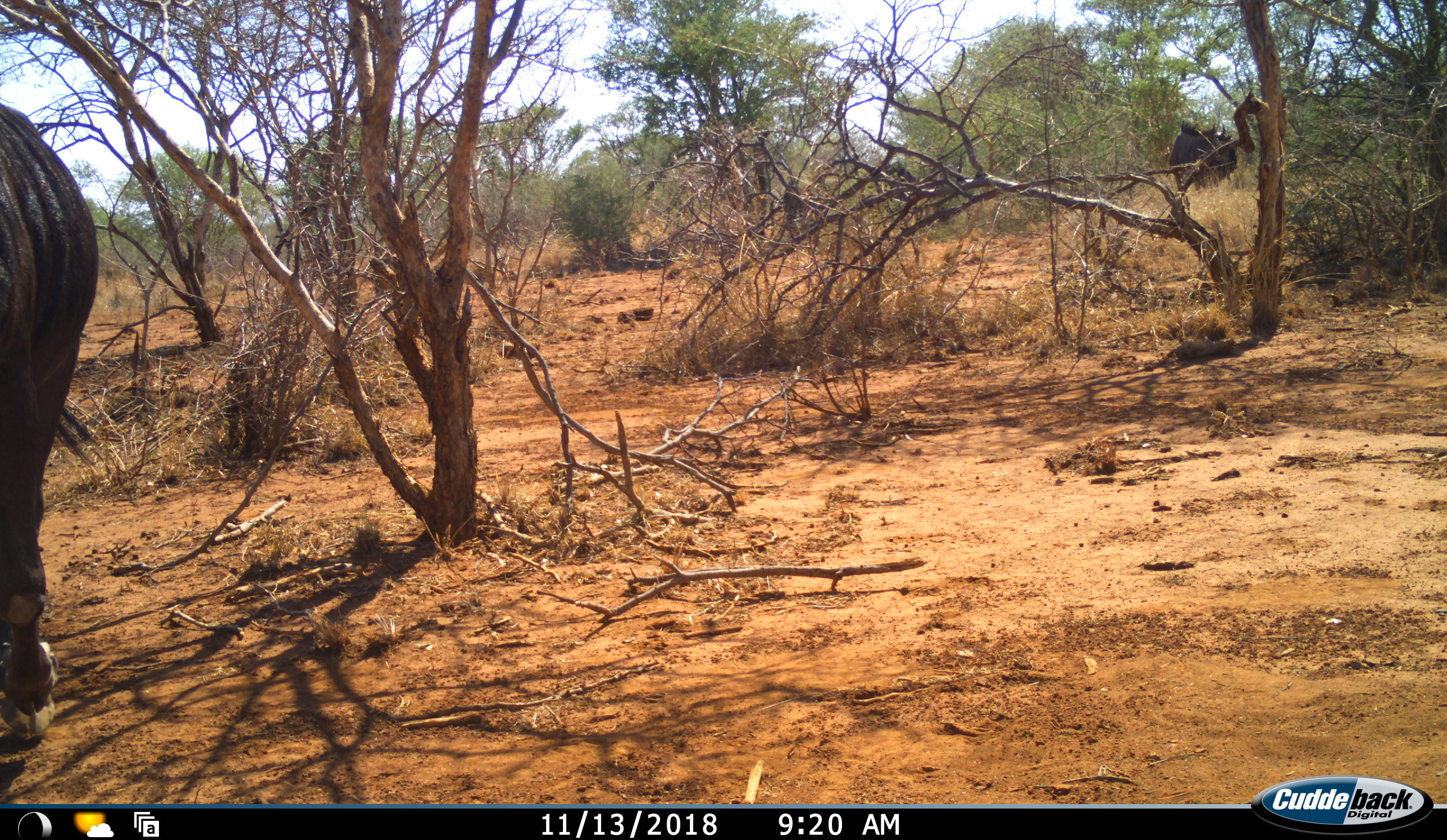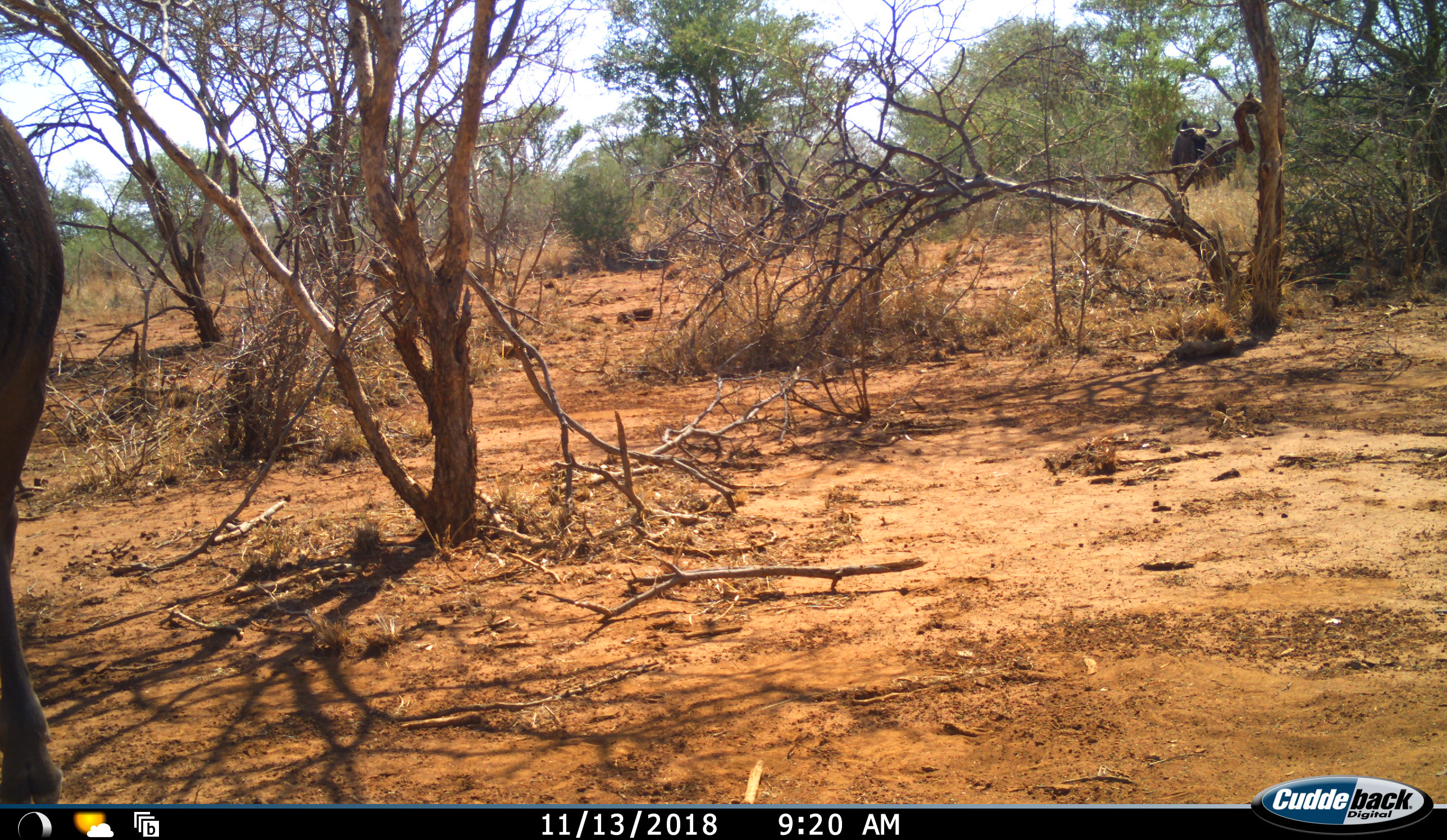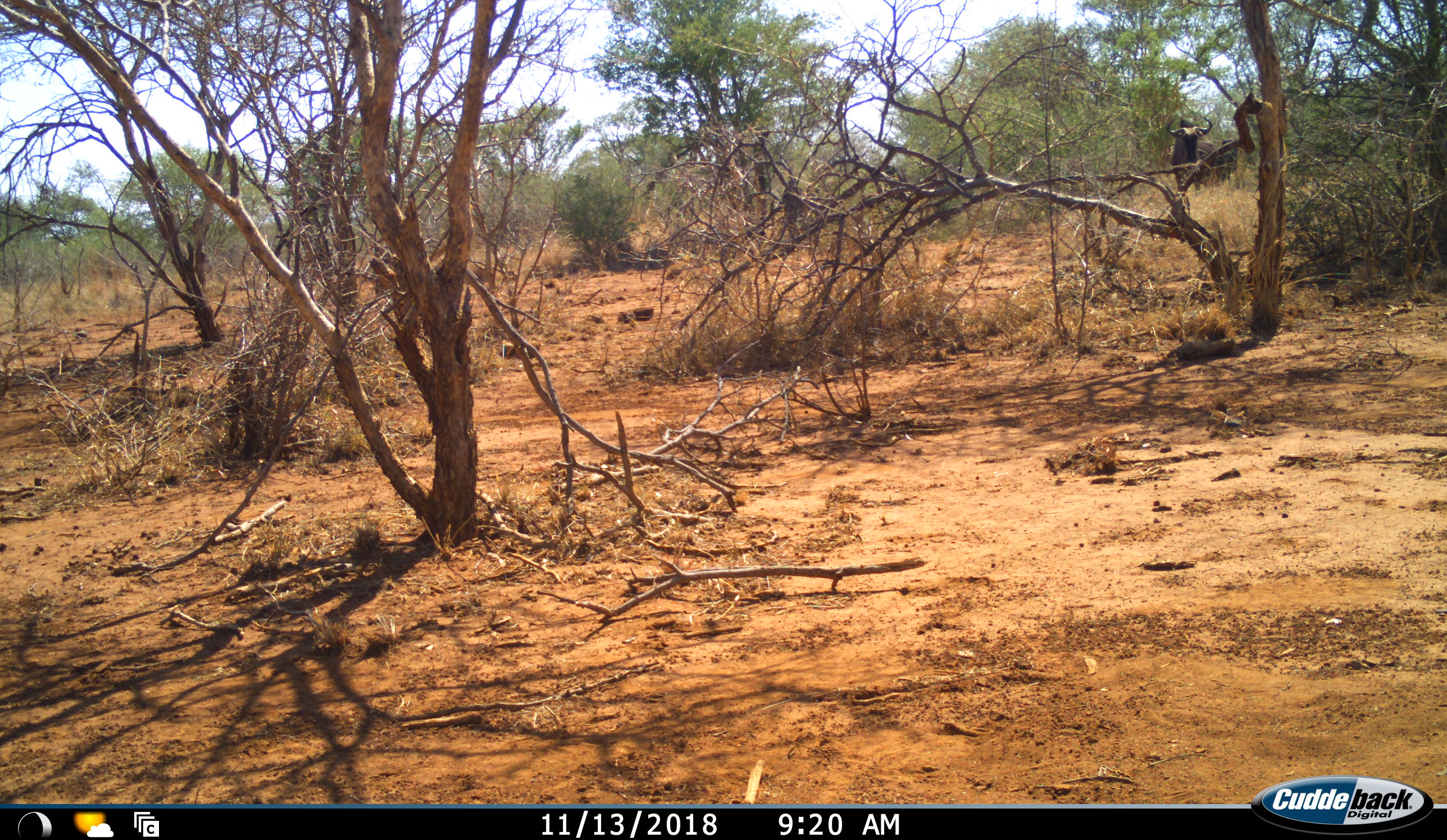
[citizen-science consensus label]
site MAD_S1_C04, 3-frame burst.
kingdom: Animalia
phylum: Chordata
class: Mammalia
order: Artiodactyla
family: Bovidae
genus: Connochaetes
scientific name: Connochaetes taurinus taurinus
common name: blue wildebeest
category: wildebeestblue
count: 2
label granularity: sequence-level